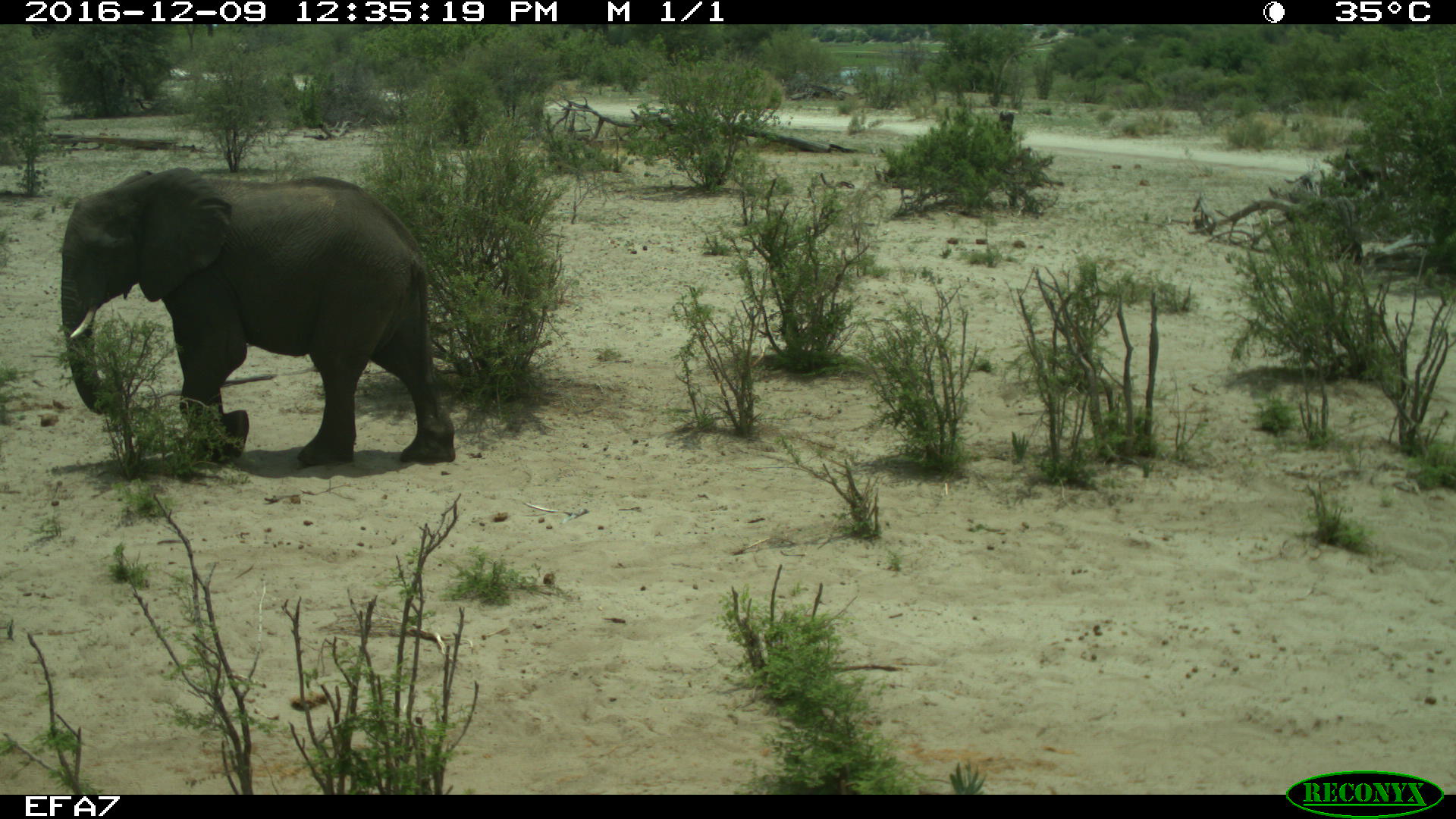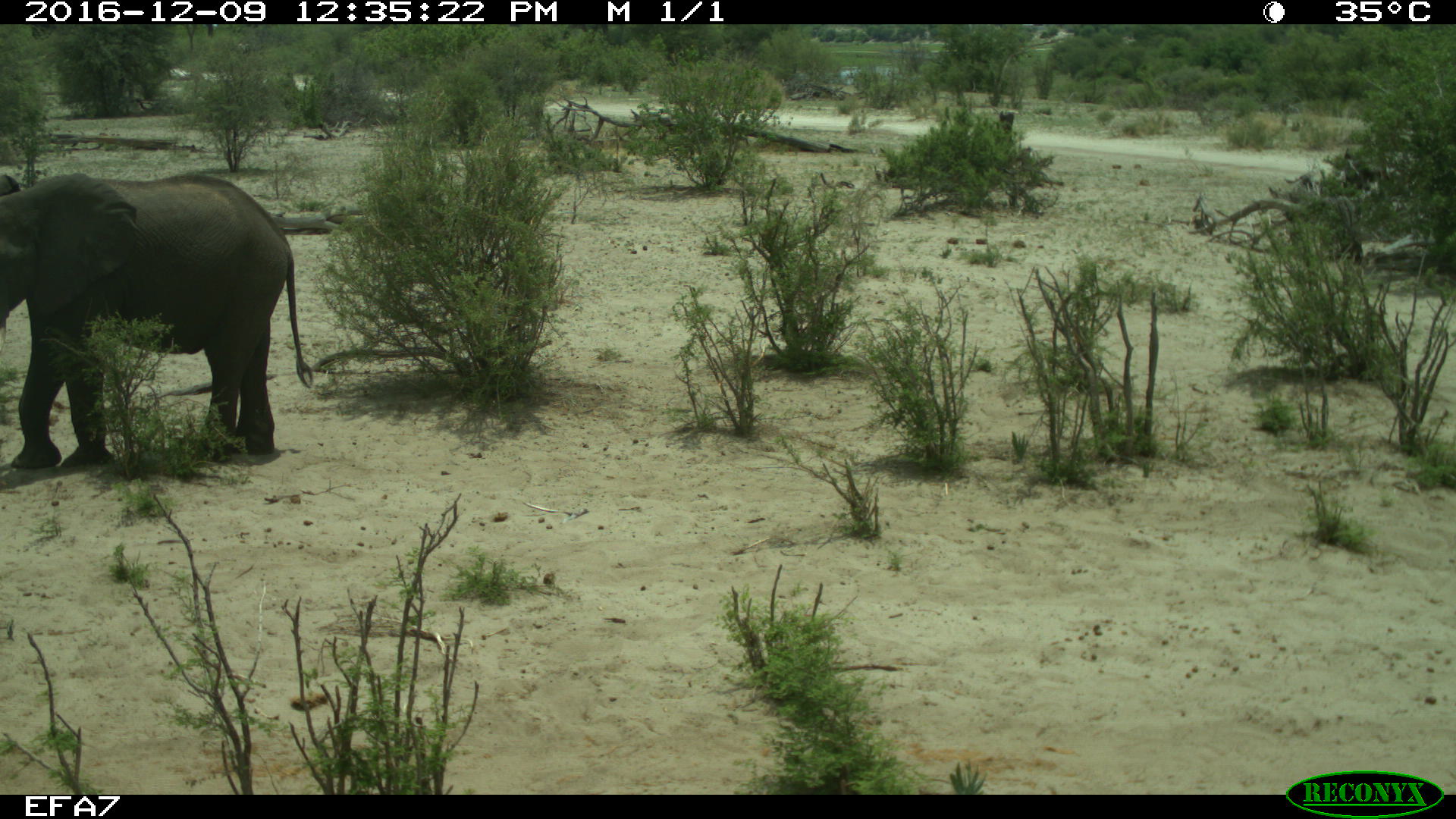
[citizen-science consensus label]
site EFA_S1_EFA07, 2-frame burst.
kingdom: Animalia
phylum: Chordata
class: Mammalia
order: Proboscidea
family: Elephantidae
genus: Loxodonta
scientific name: Loxodonta africana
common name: african bush elephant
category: elephant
Elephant (african bush elephant) (Loxodonta africana), count 1. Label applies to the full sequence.